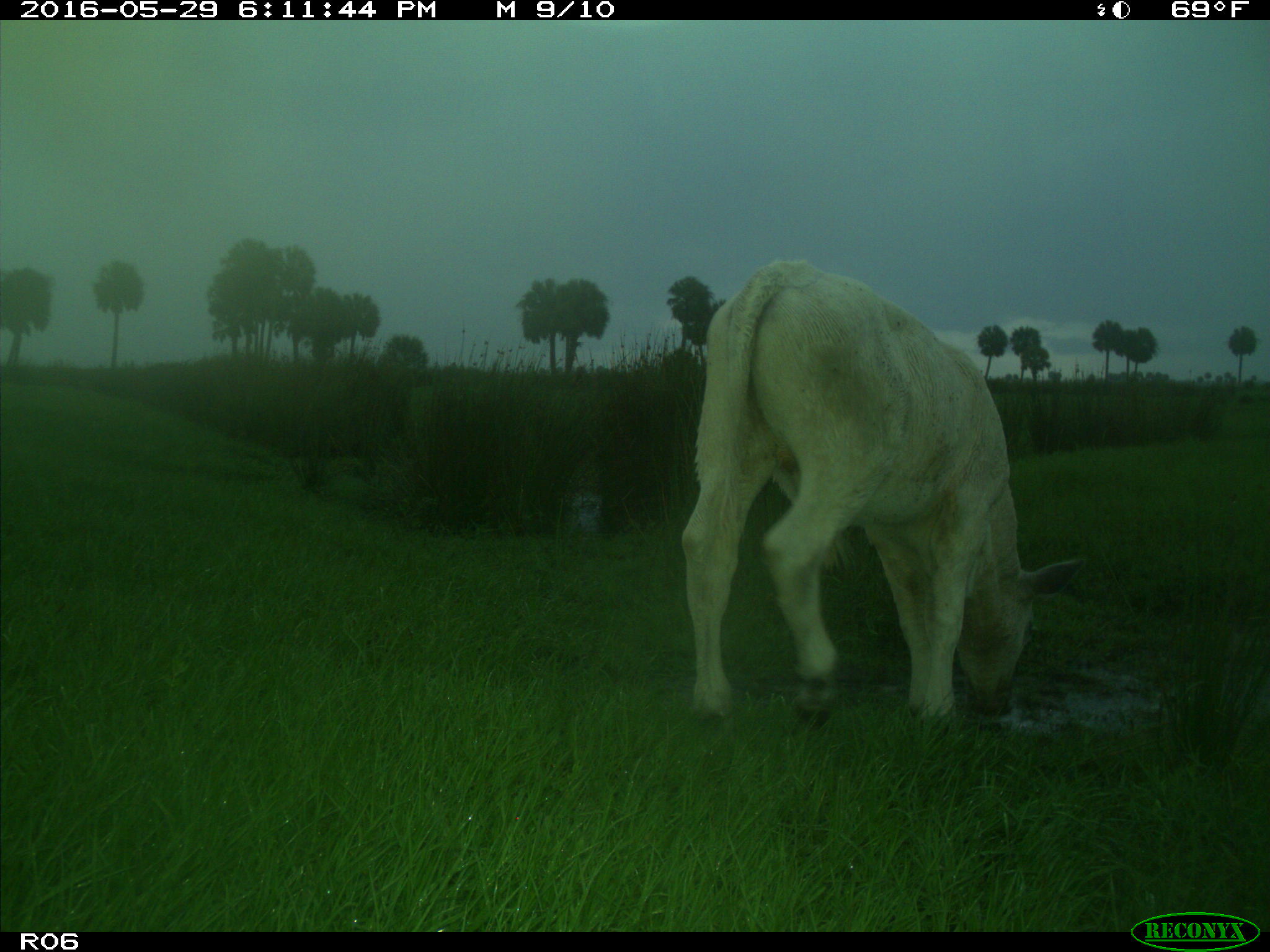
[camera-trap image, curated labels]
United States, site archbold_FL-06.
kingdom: Animalia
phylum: Chordata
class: Mammalia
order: Artiodactyla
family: Bovidae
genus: Bos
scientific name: Bos taurus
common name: domestic cow